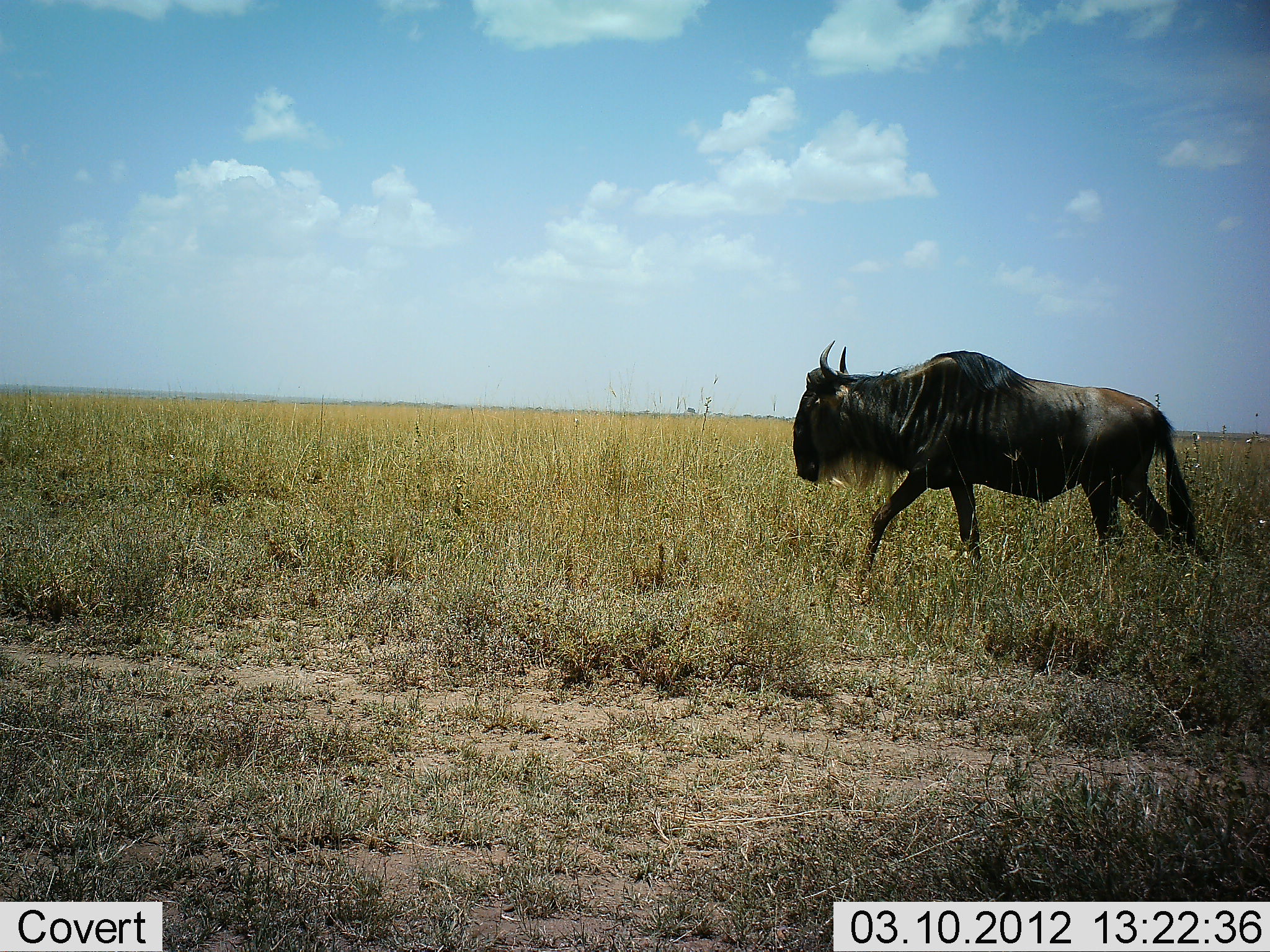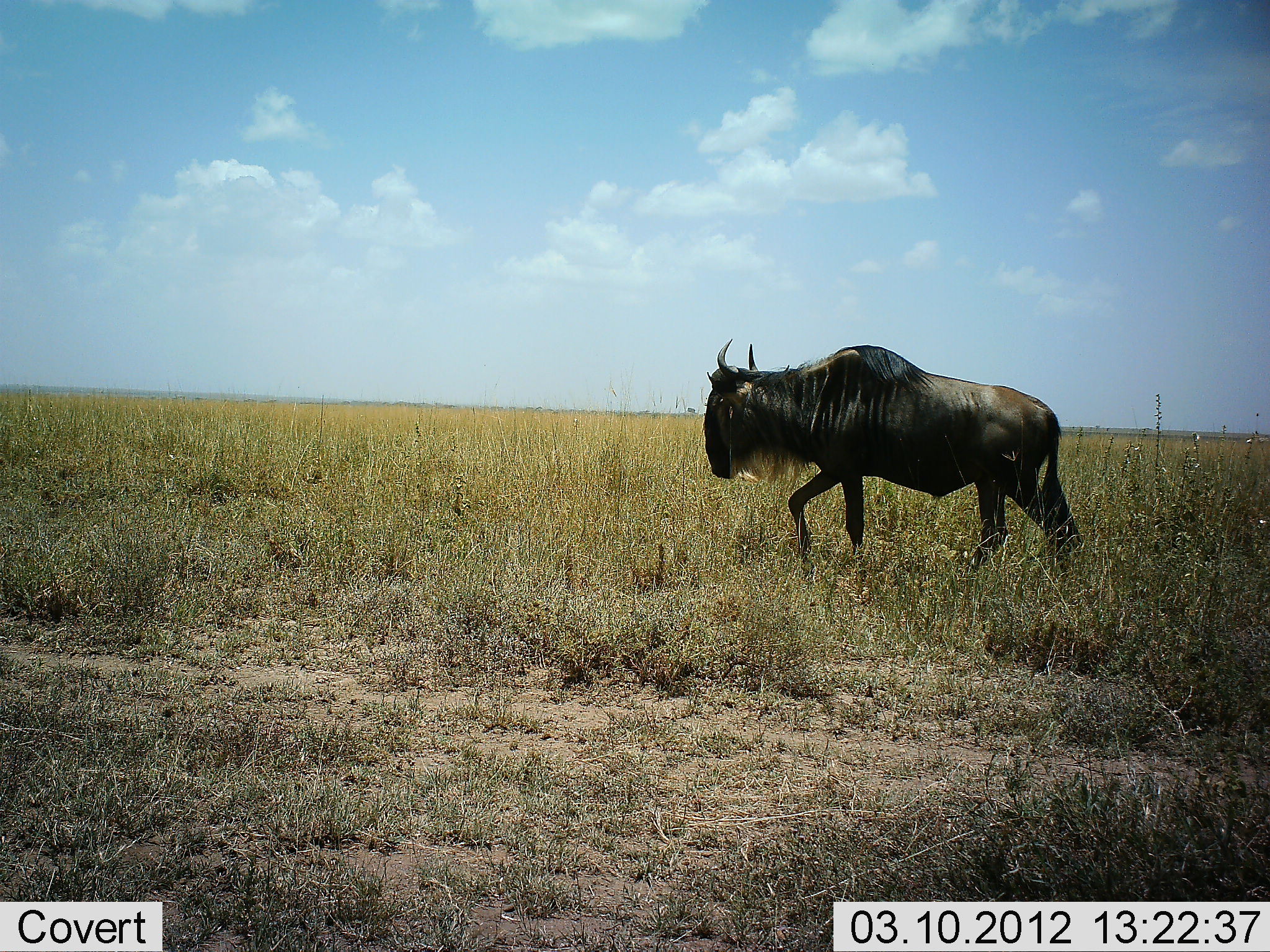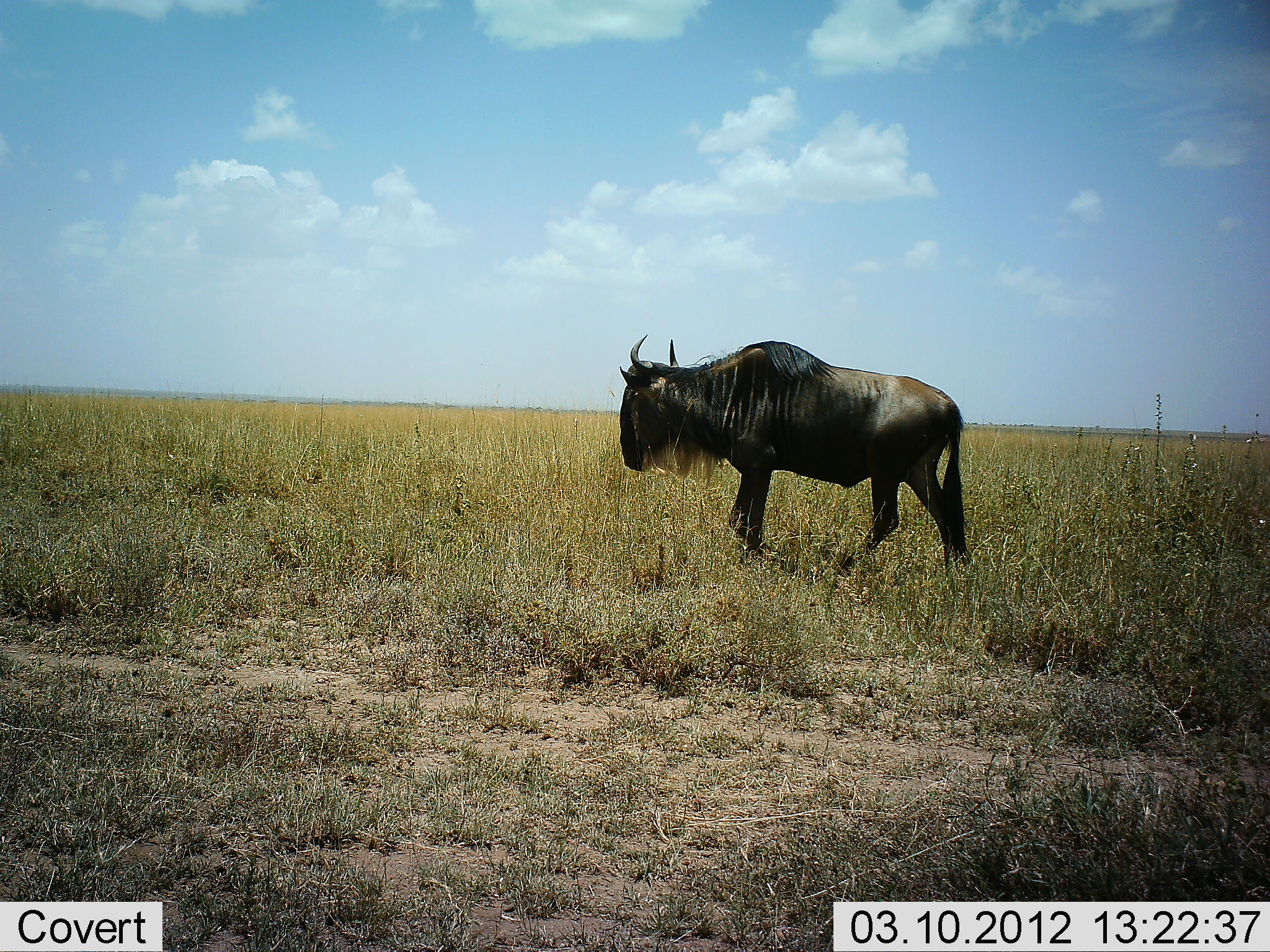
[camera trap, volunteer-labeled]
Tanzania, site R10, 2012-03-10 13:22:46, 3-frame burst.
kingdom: Animalia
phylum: Chordata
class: Mammalia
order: Artiodactyla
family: Bovidae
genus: Connochaetes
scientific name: Connochaetes taurinus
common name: blue wildebeest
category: wildebeest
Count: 1.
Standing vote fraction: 0%.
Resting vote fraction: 0%.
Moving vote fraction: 100%.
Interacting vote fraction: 0%.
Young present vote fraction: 0%.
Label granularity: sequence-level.